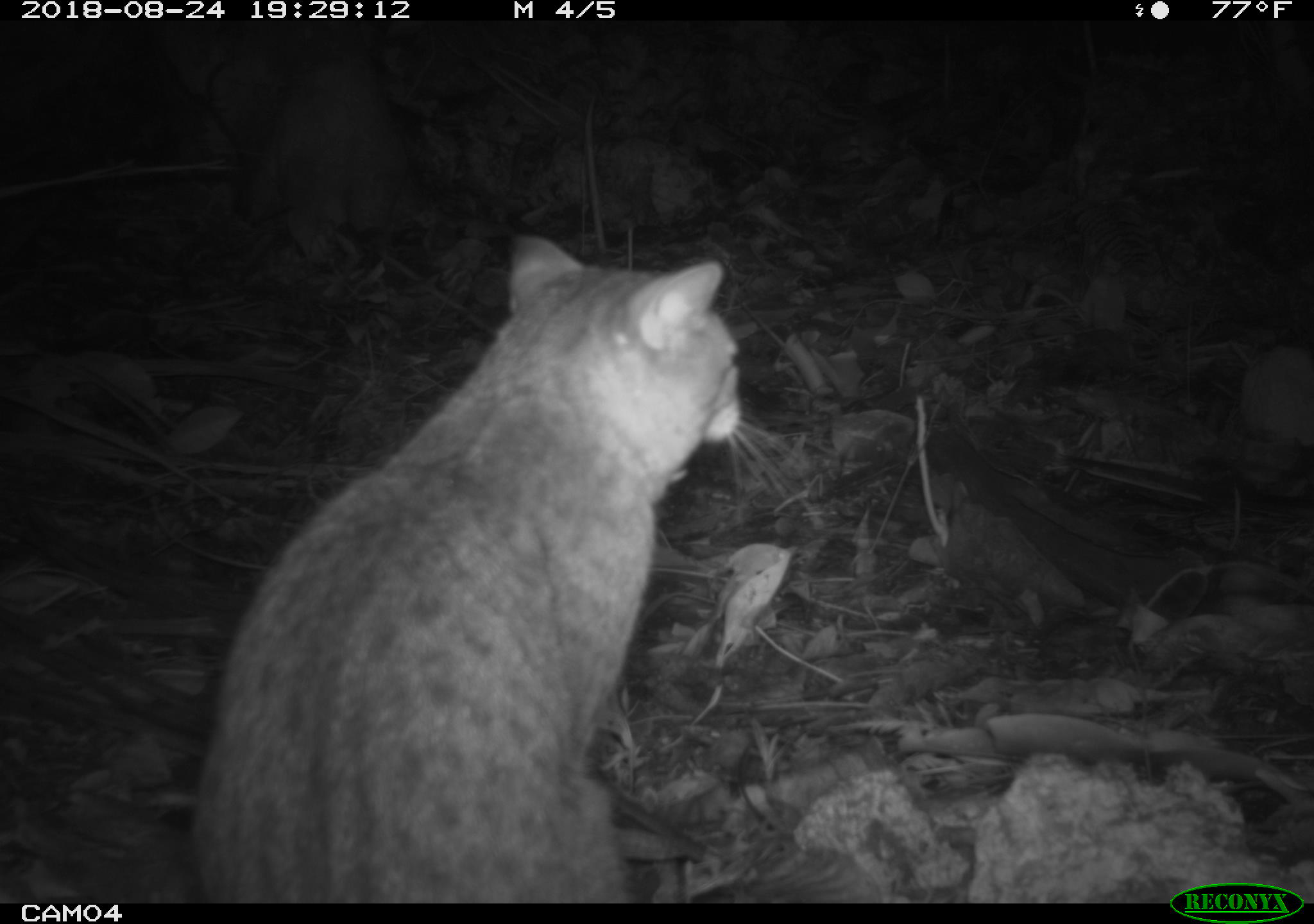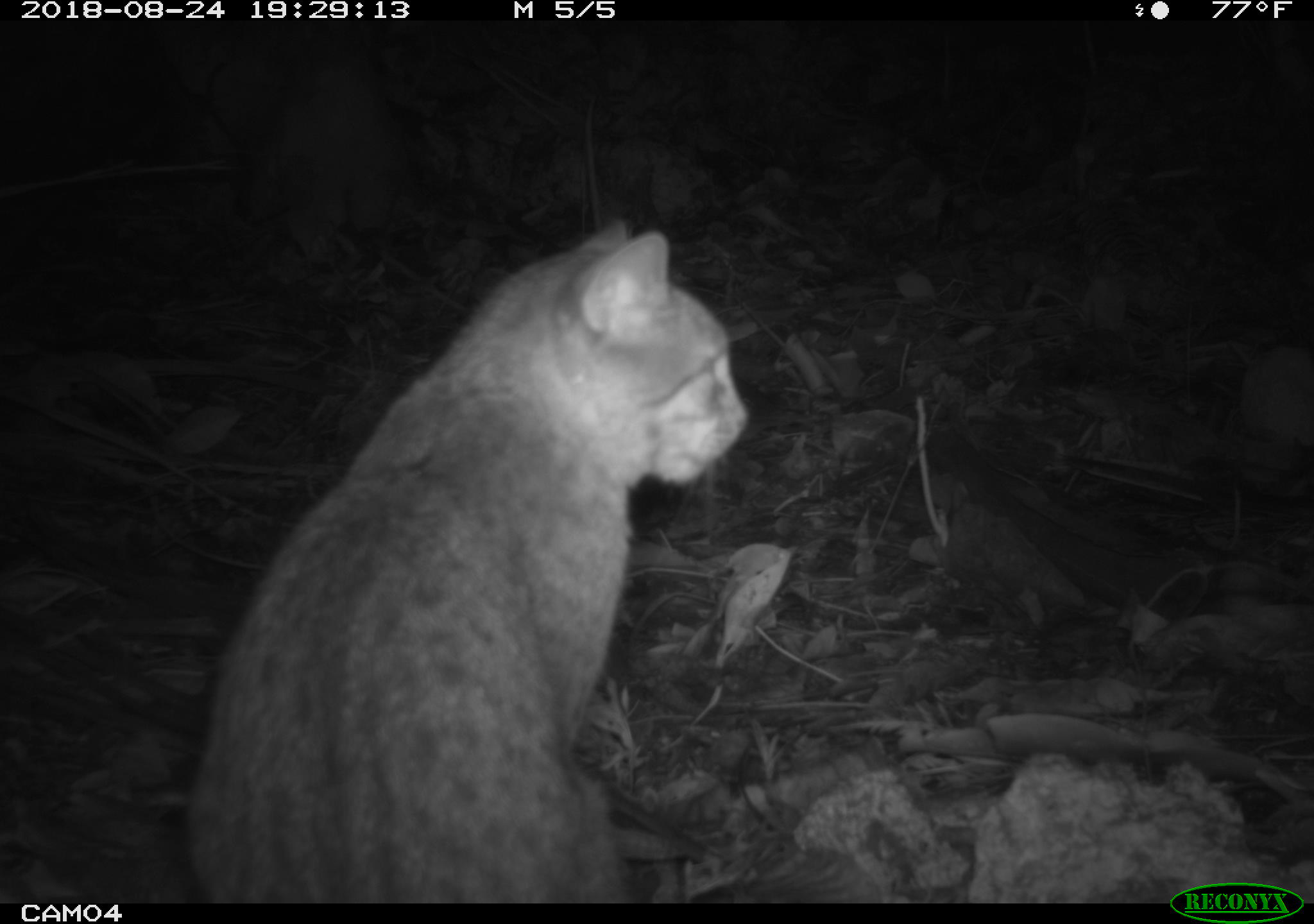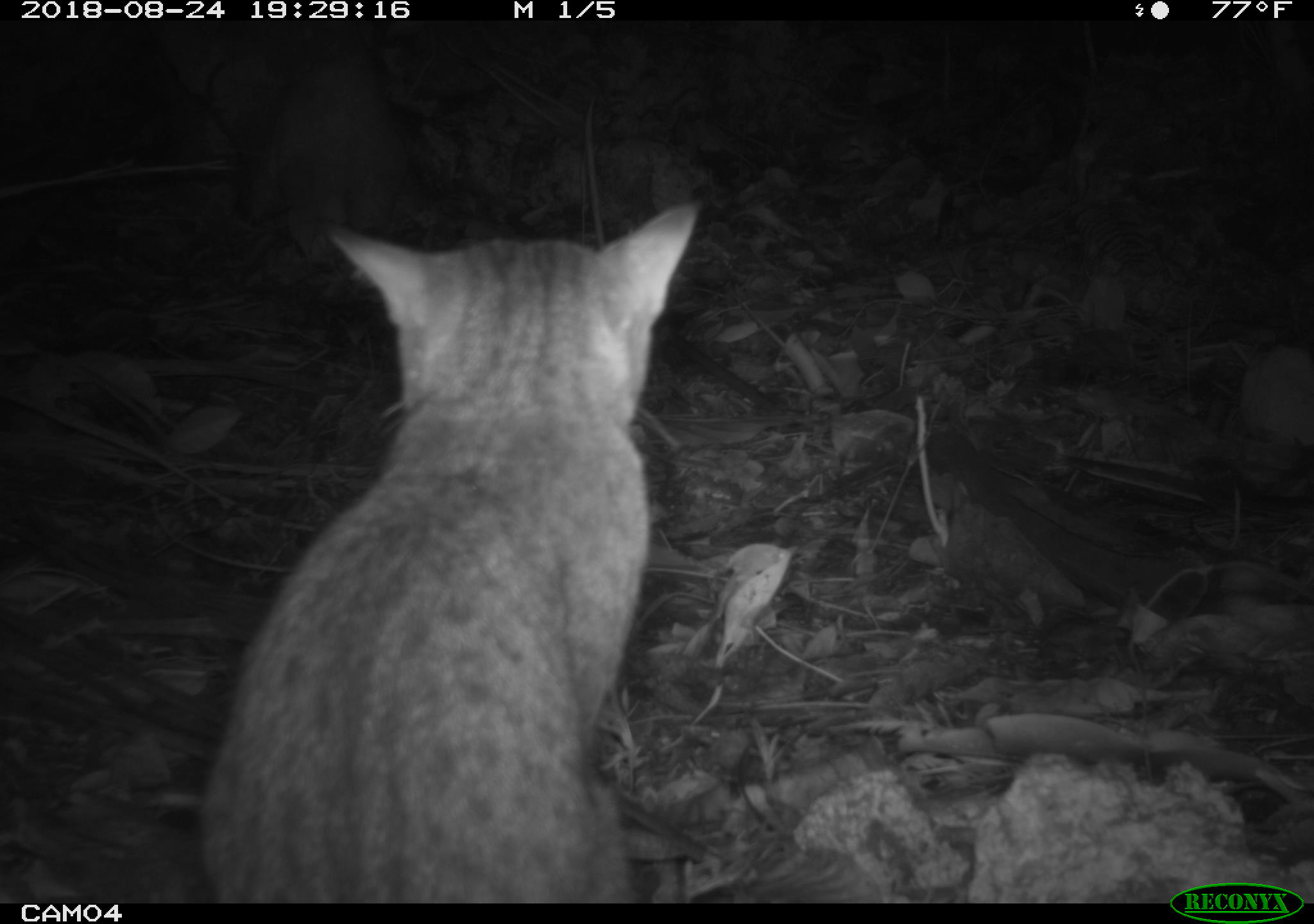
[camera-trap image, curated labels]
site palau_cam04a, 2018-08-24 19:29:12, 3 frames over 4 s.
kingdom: Animalia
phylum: Chordata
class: Mammalia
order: Carnivora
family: Felidae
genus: Felis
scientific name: Felis catus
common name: cat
Cat (Felis catus).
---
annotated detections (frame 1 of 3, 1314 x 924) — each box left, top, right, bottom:
cat: 179, 228, 747, 899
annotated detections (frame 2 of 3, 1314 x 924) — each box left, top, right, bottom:
cat: 174, 215, 748, 896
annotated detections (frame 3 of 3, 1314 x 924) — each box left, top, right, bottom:
cat: 194, 181, 702, 902